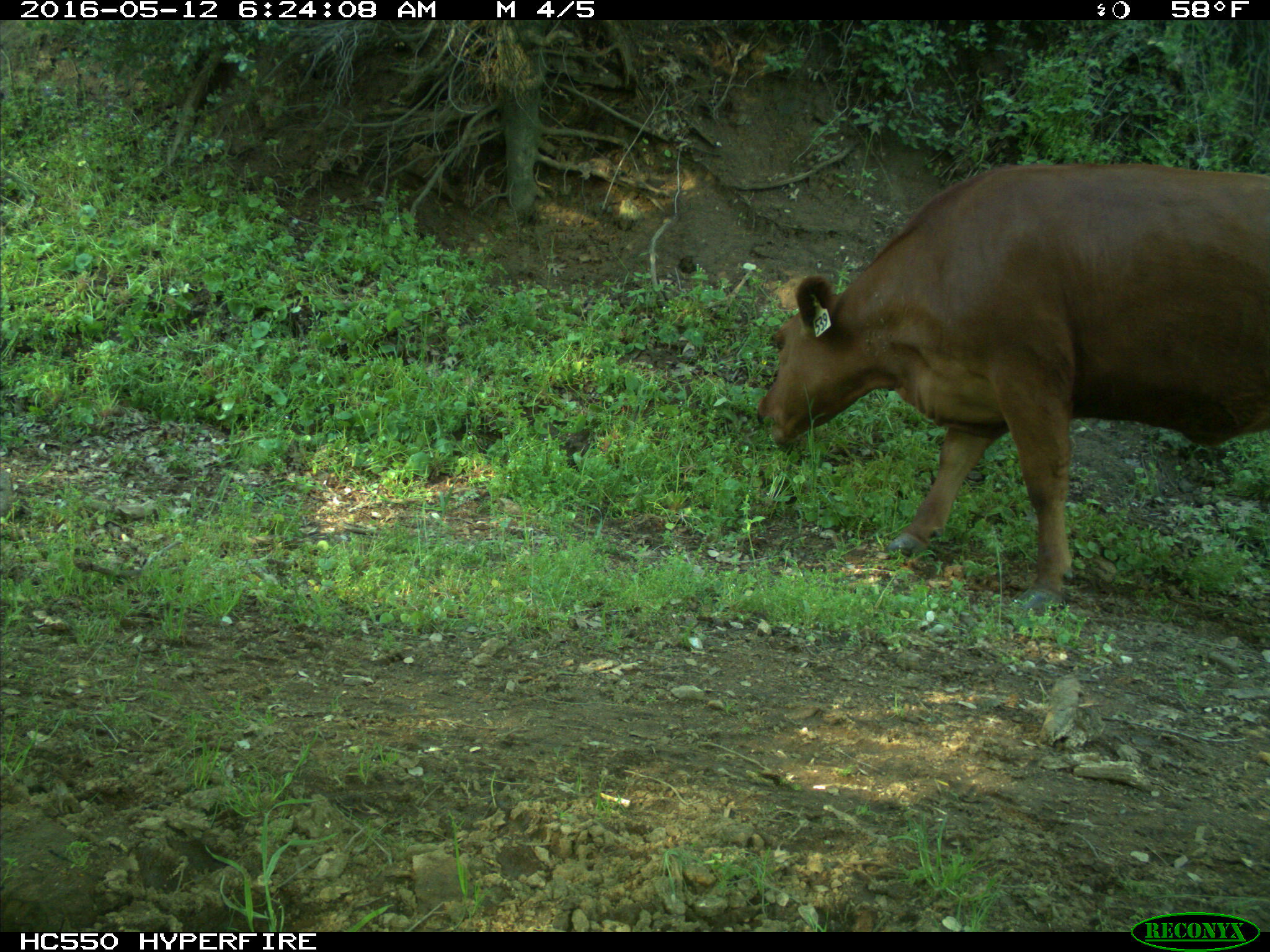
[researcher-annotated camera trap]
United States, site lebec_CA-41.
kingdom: Animalia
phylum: Chordata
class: Mammalia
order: Artiodactyla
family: Bovidae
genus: Bos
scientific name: Bos taurus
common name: domestic cow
Bos taurus (domestic cow).